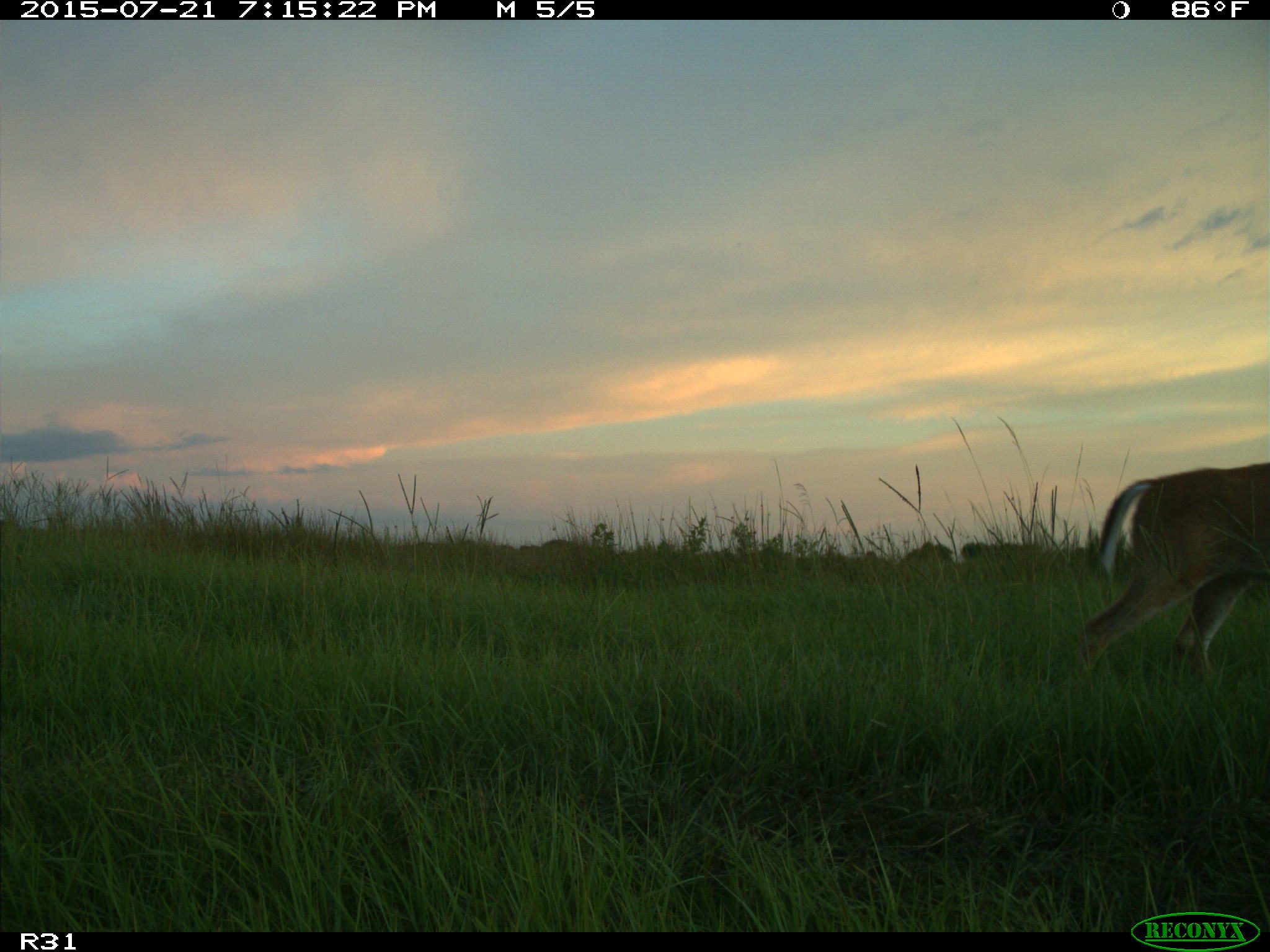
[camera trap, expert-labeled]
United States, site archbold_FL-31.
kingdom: Animalia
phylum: Chordata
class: Mammalia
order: Artiodactyla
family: Cervidae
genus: Odocoileus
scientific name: Odocoileus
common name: deer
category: unidentified deer